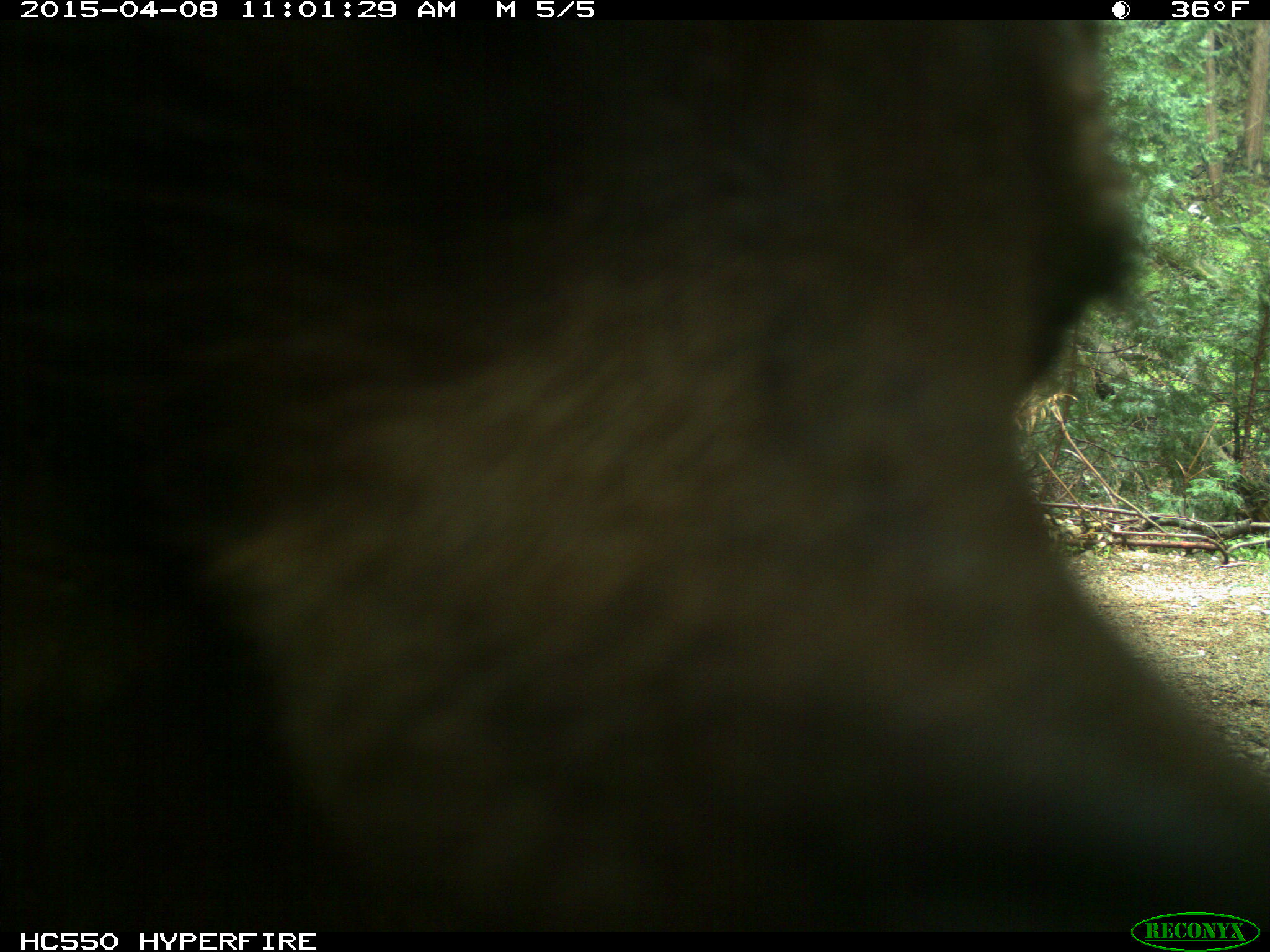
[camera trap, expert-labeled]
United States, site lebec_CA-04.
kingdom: Animalia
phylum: Chordata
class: Mammalia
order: Carnivora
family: Ursidae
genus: Ursus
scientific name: Ursus americanus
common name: american black bear